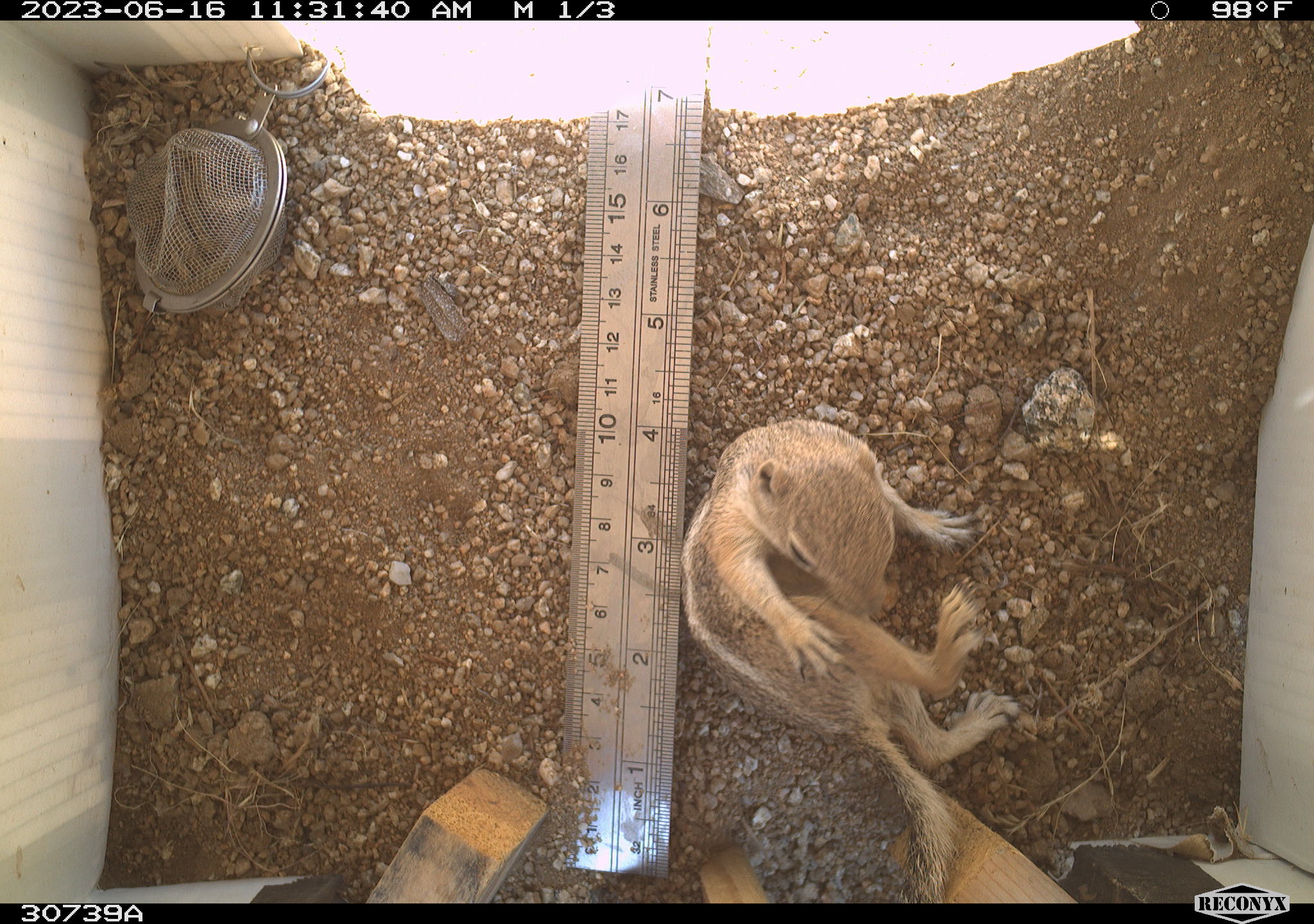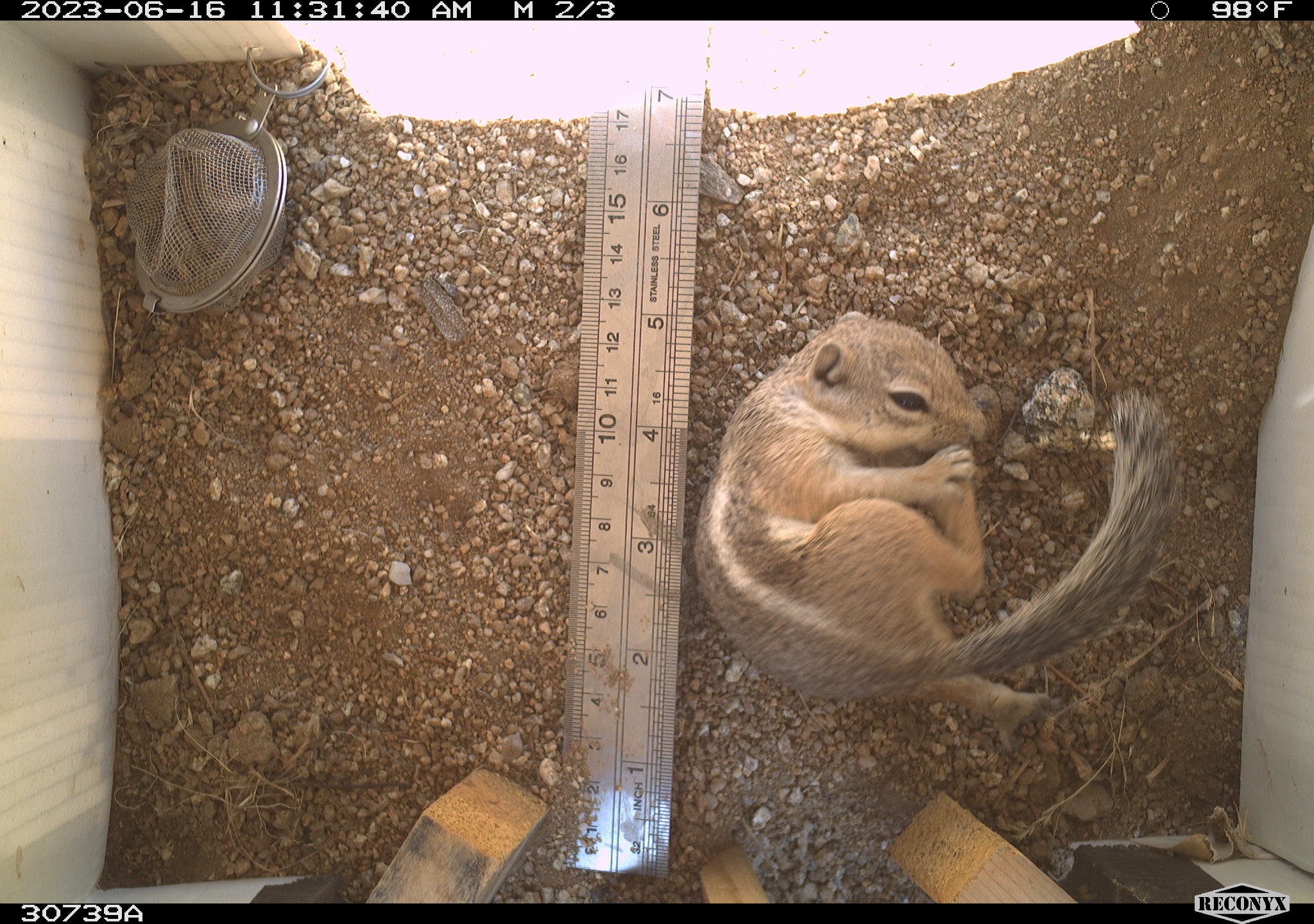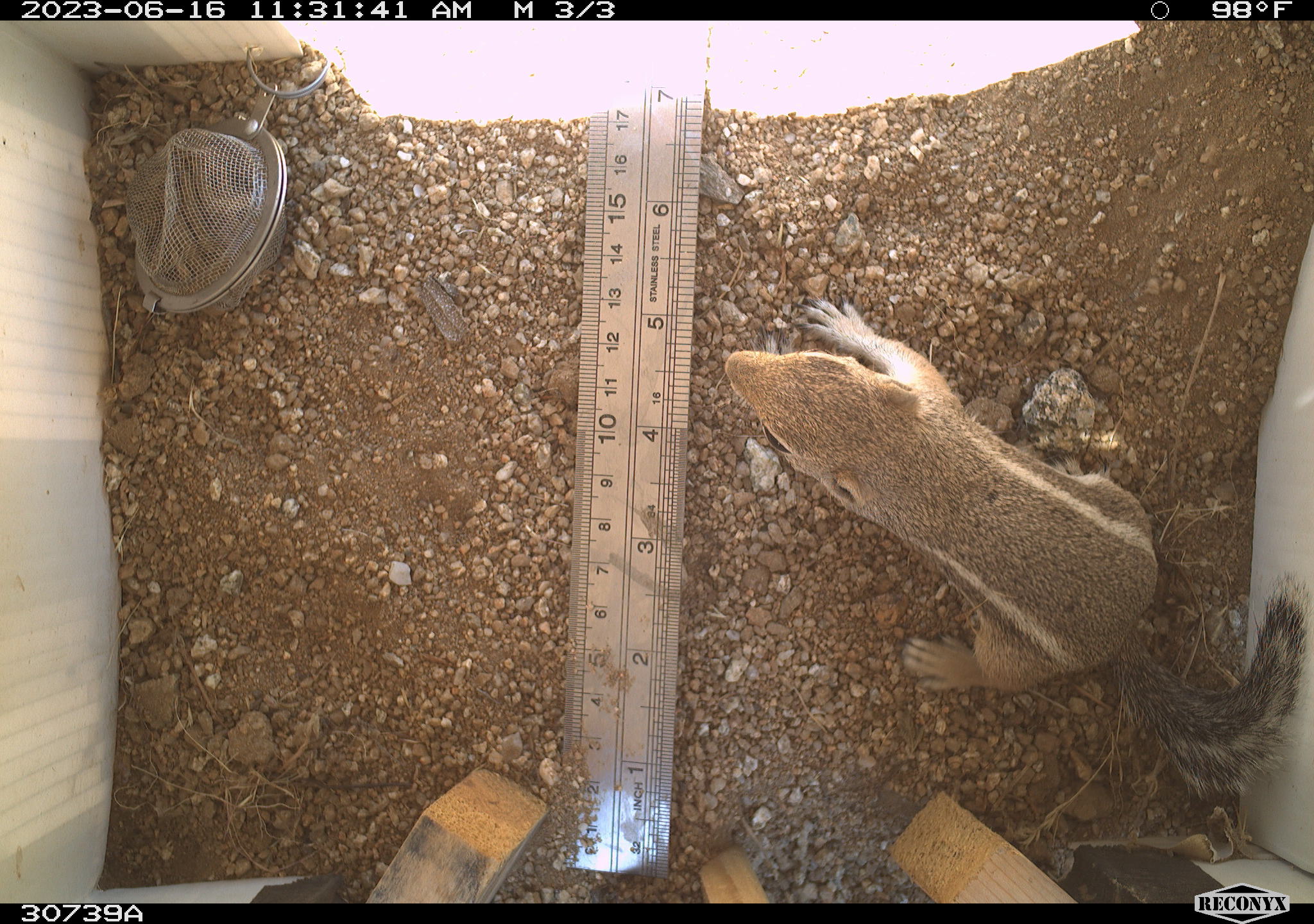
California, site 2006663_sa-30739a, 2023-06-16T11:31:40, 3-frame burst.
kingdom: Animalia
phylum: Chordata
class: Mammalia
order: Rodentia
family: Sciuridae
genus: Ammospermophilus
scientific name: Ammospermophilus leucurus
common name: white-tailed antelope squirrel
White-tailed antelope squirrel (Ammospermophilus leucurus).